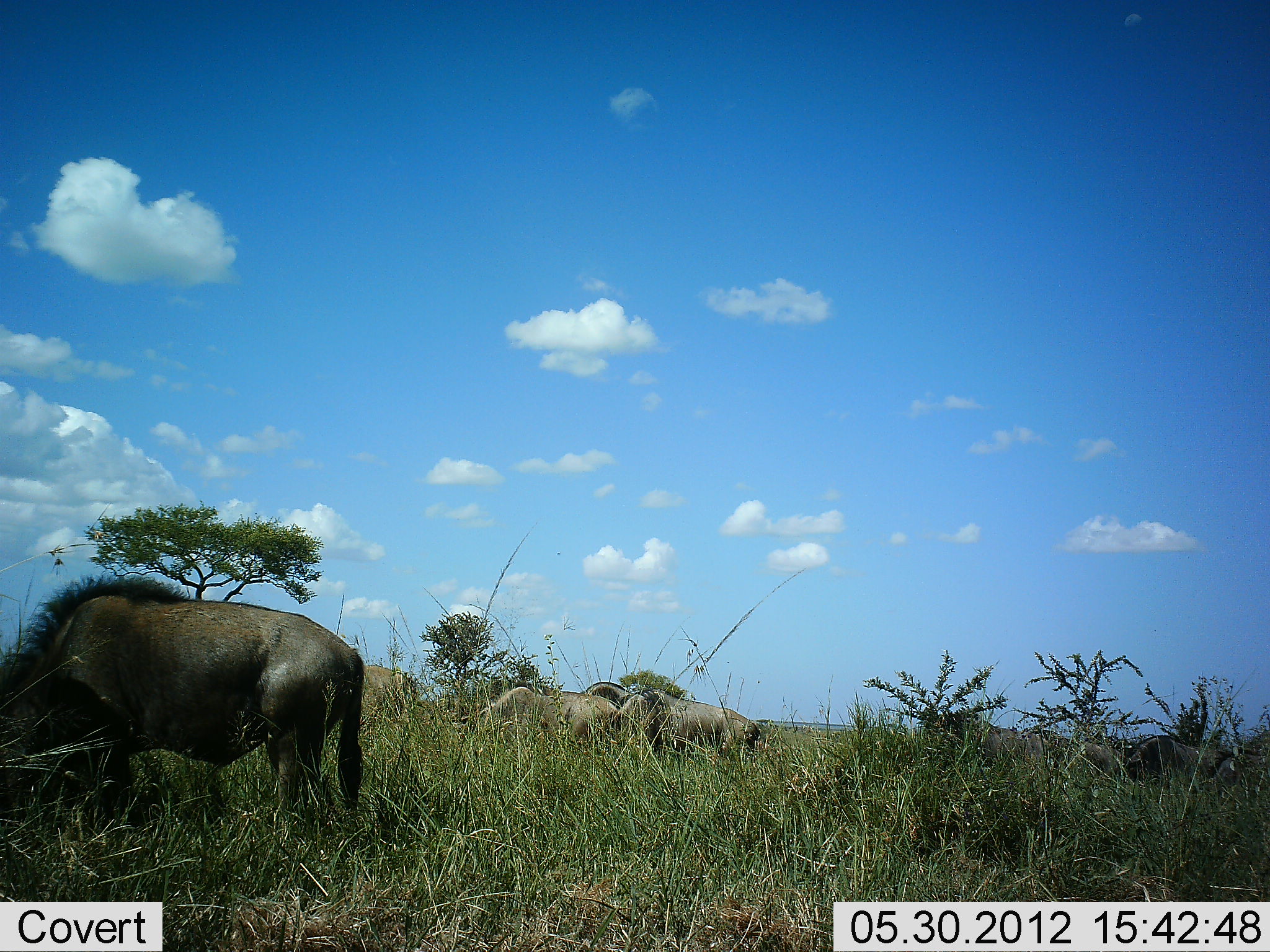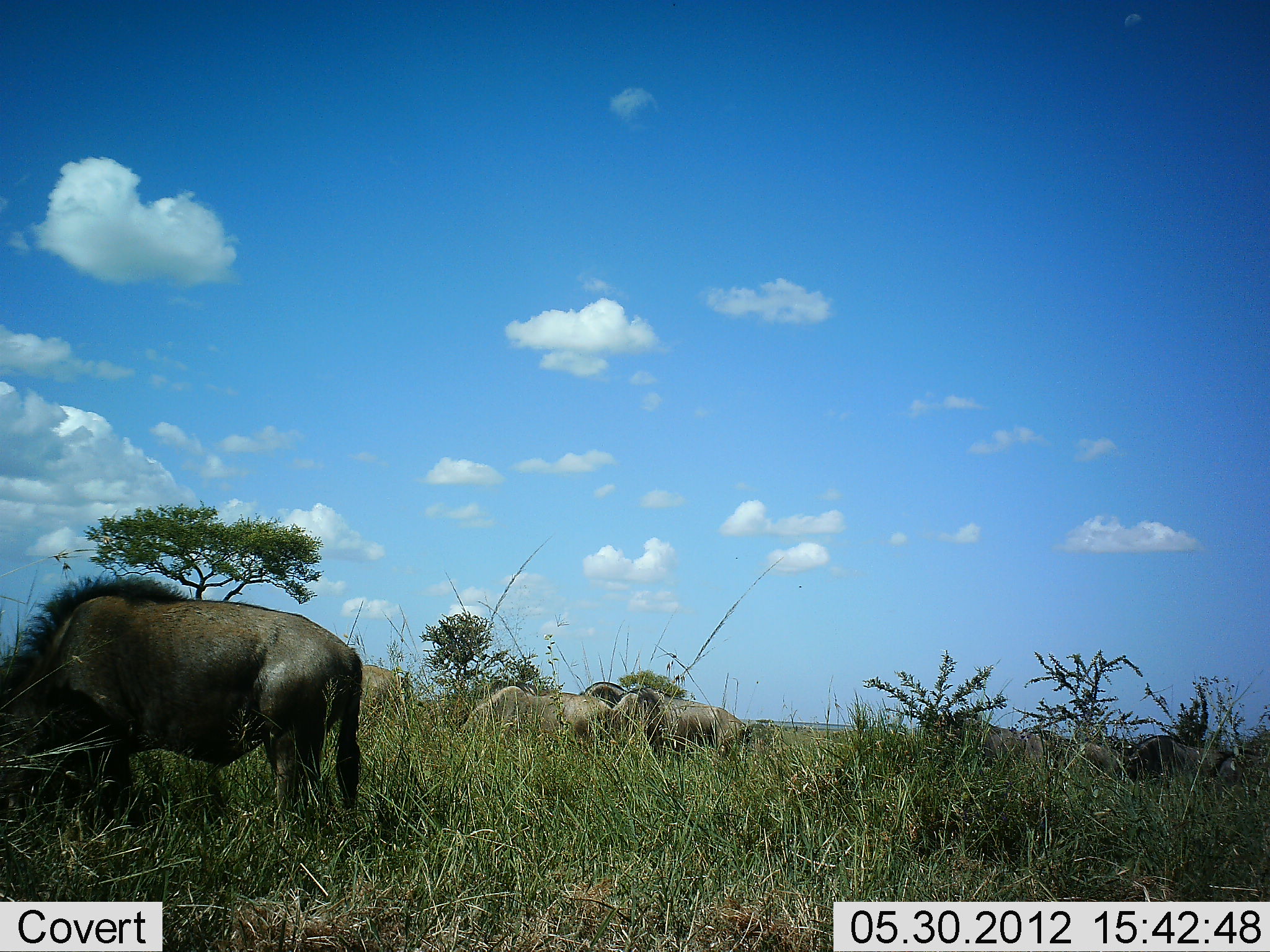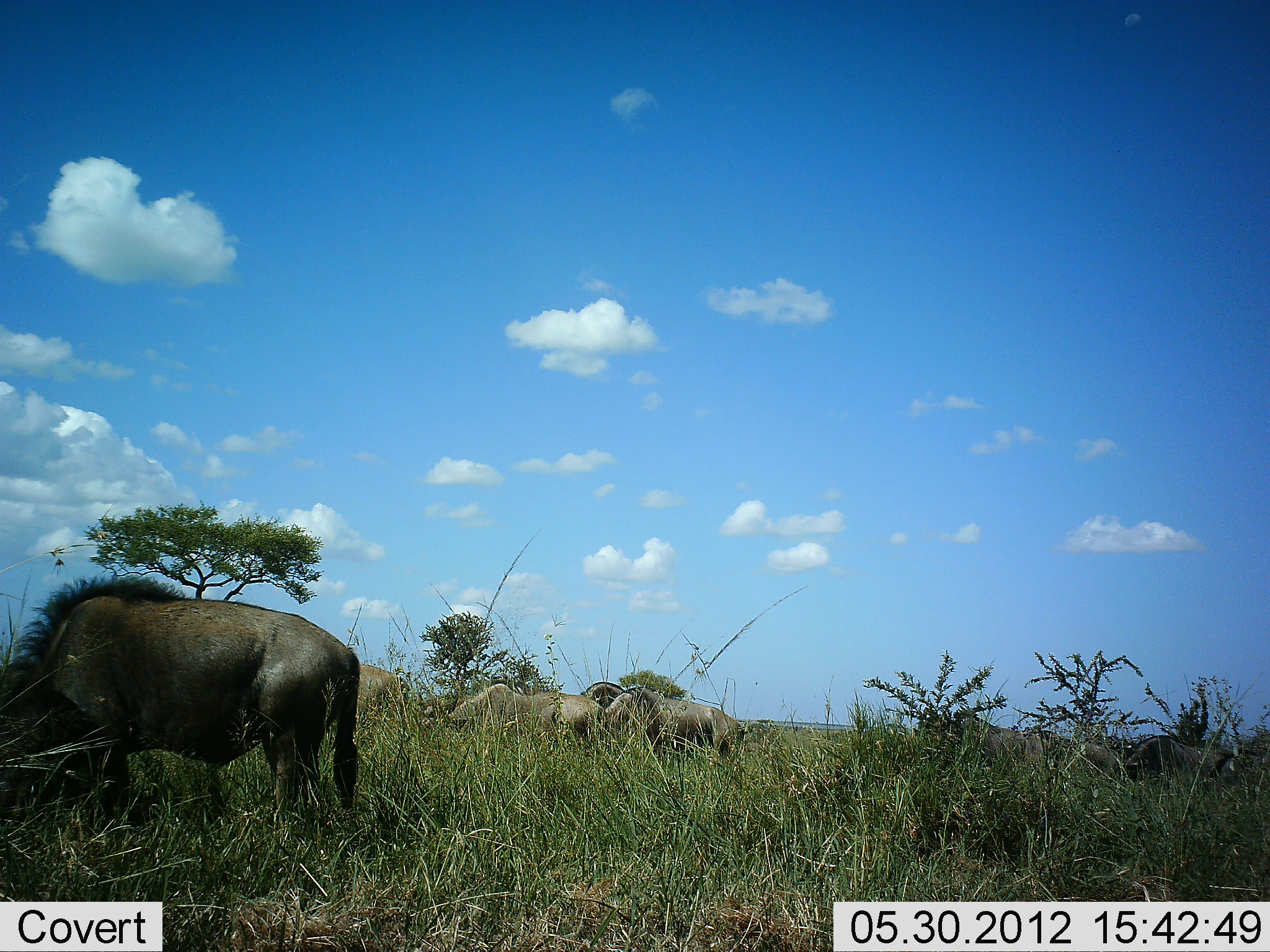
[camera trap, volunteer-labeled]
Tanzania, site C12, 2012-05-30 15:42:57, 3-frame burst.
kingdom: Animalia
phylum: Chordata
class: Mammalia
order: Artiodactyla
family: Bovidae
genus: Connochaetes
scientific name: Connochaetes taurinus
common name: blue wildebeest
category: wildebeest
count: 6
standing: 10%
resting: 0%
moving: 20%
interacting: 0%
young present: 0%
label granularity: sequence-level